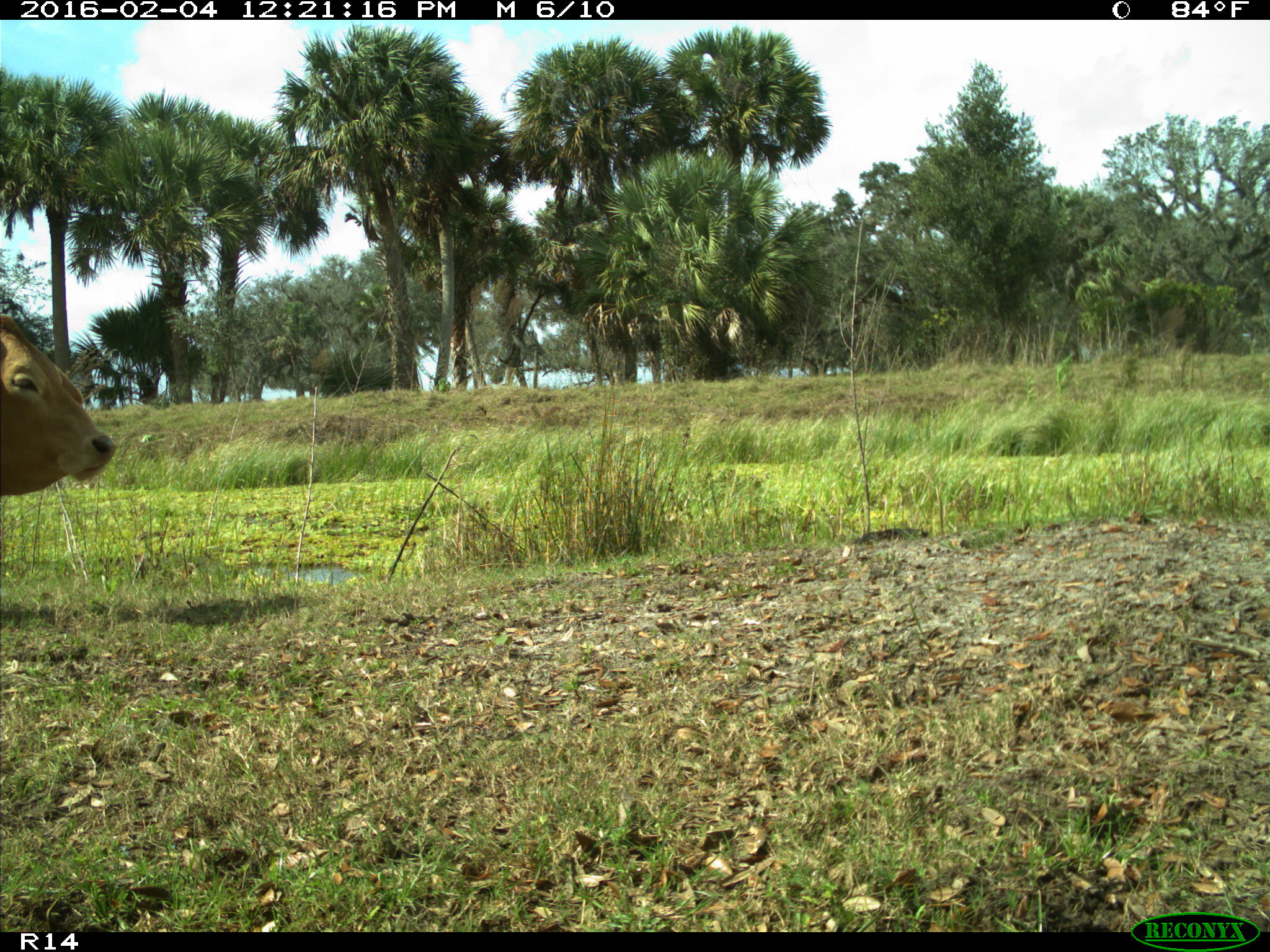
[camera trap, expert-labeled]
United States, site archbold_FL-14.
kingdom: Animalia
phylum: Chordata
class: Mammalia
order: Artiodactyla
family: Bovidae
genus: Bos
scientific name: Bos taurus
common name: domestic cow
Bos taurus (domestic cow).